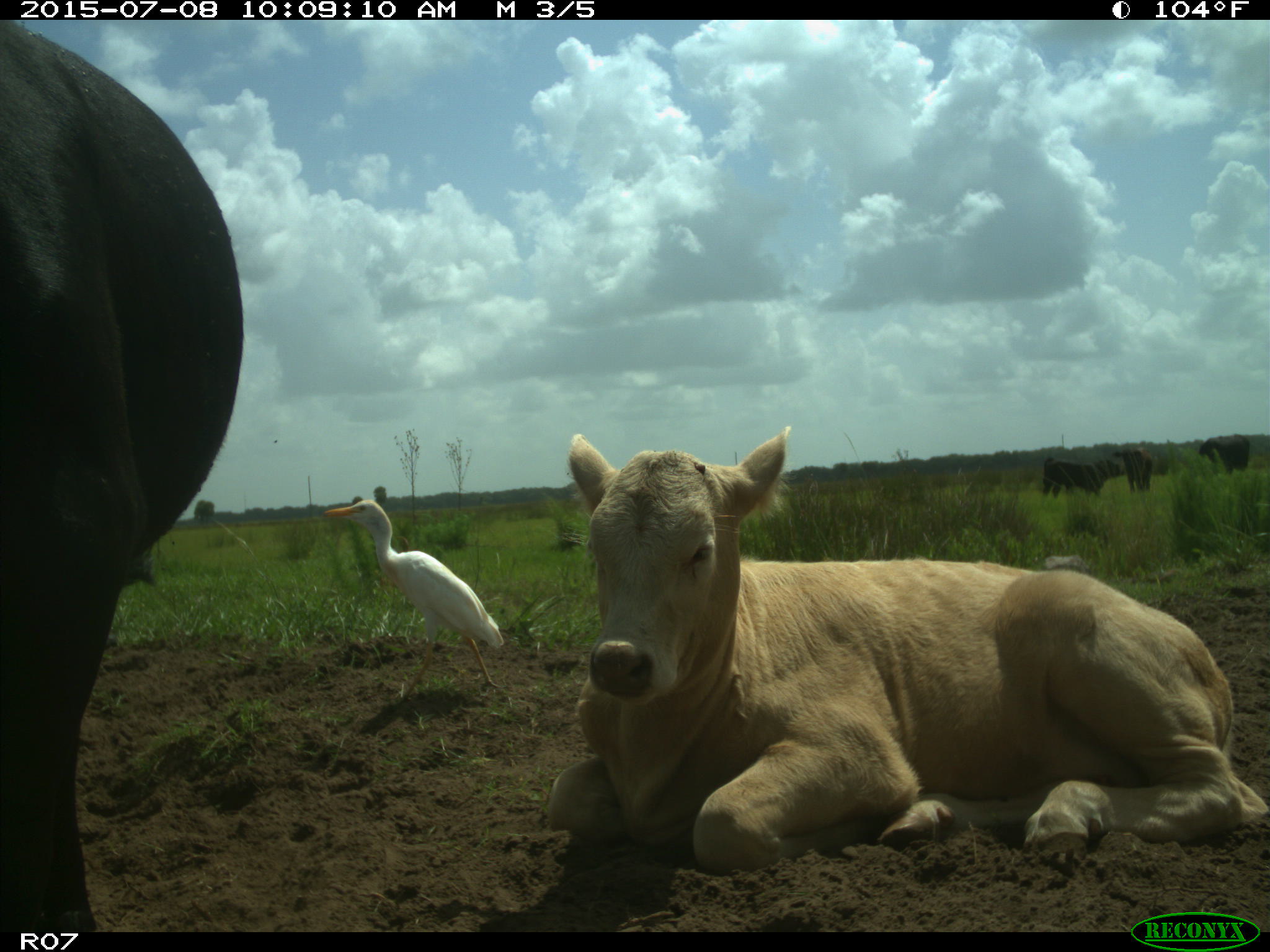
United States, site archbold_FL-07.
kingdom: Animalia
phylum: Chordata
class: Mammalia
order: Artiodactyla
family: Bovidae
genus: Bos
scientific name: Bos taurus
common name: domestic cow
Bos taurus (domestic cow).